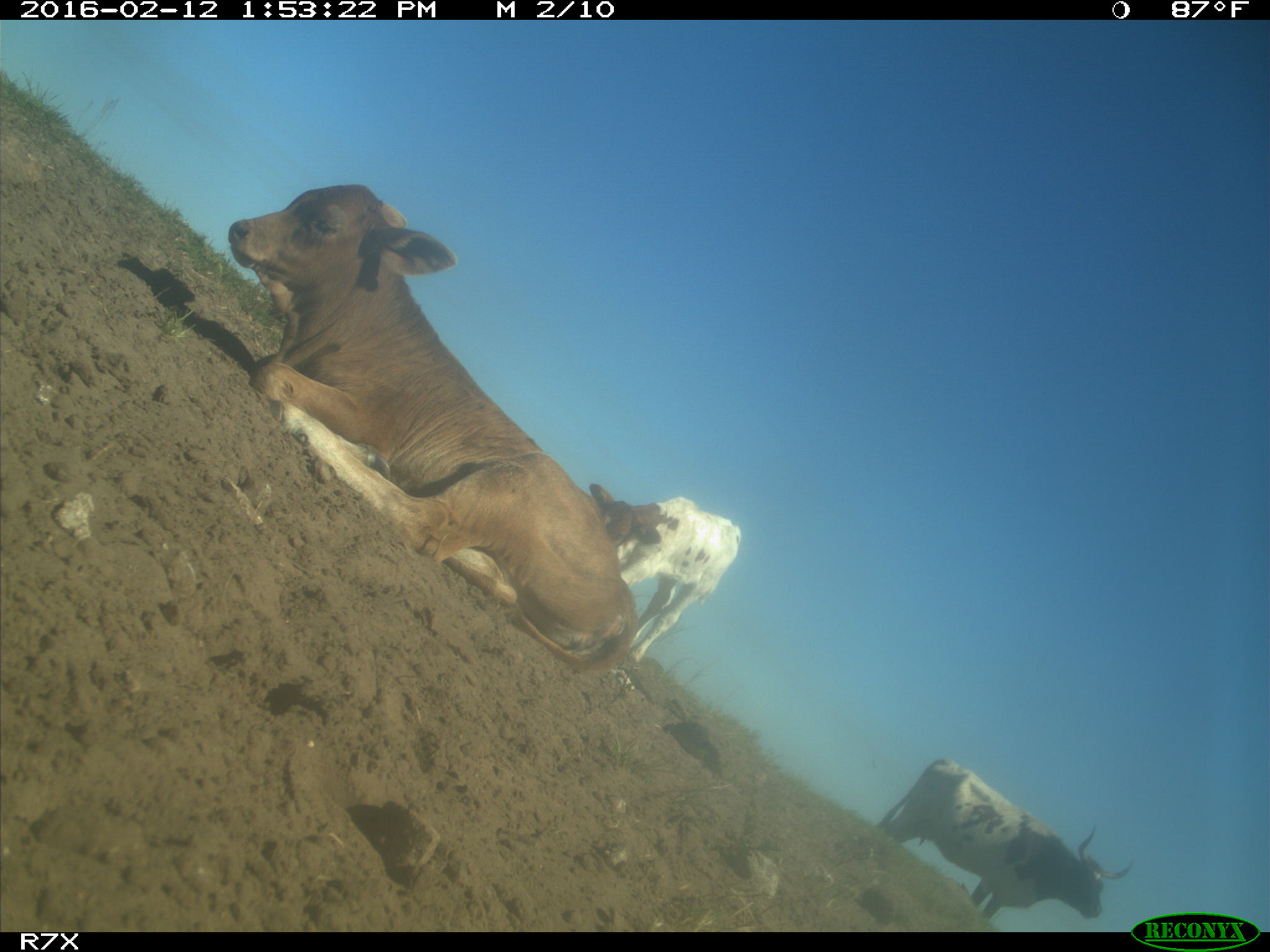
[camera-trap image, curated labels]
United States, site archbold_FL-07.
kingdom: Animalia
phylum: Chordata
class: Mammalia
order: Artiodactyla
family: Bovidae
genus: Bos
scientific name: Bos taurus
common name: domestic cow